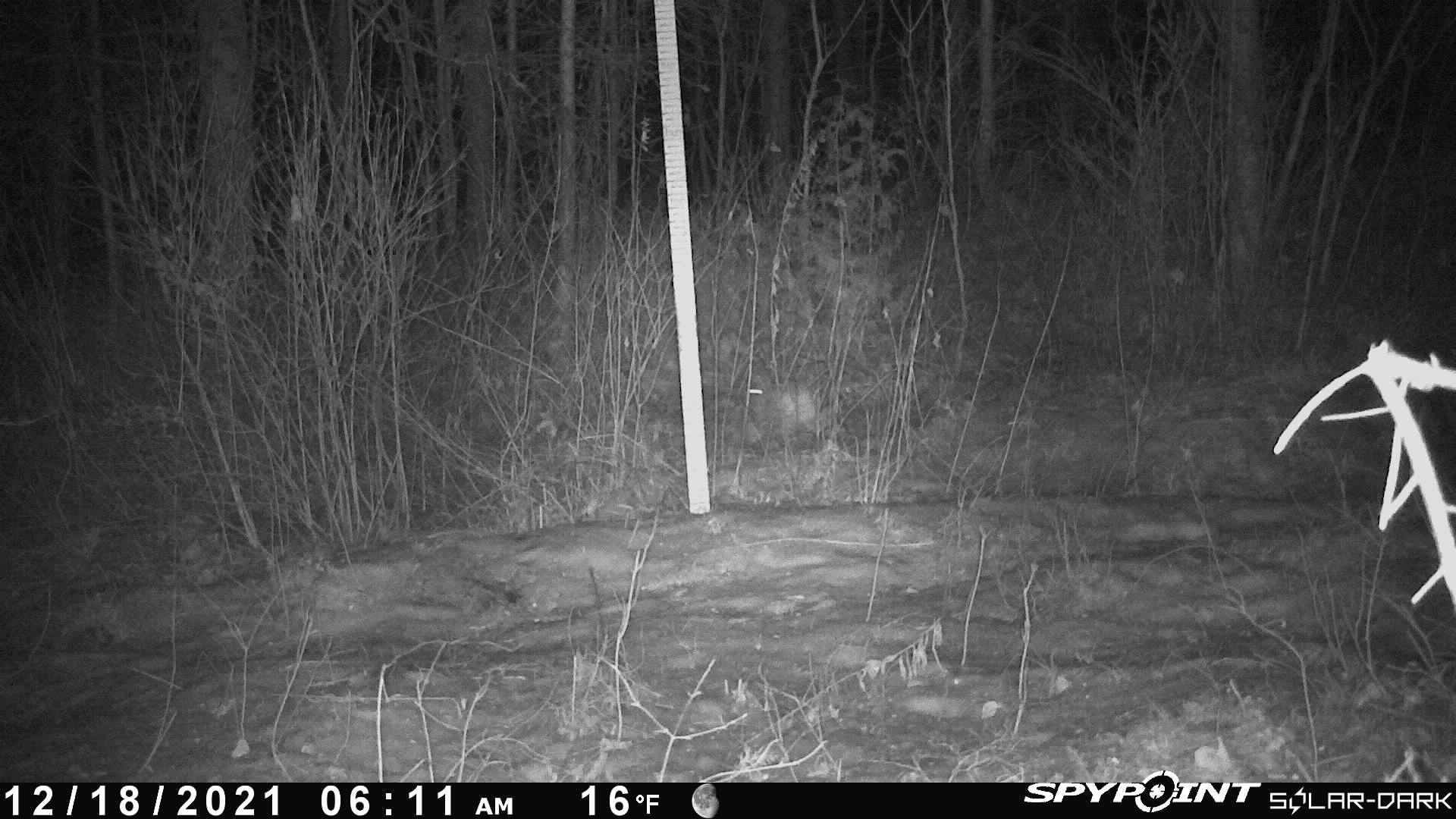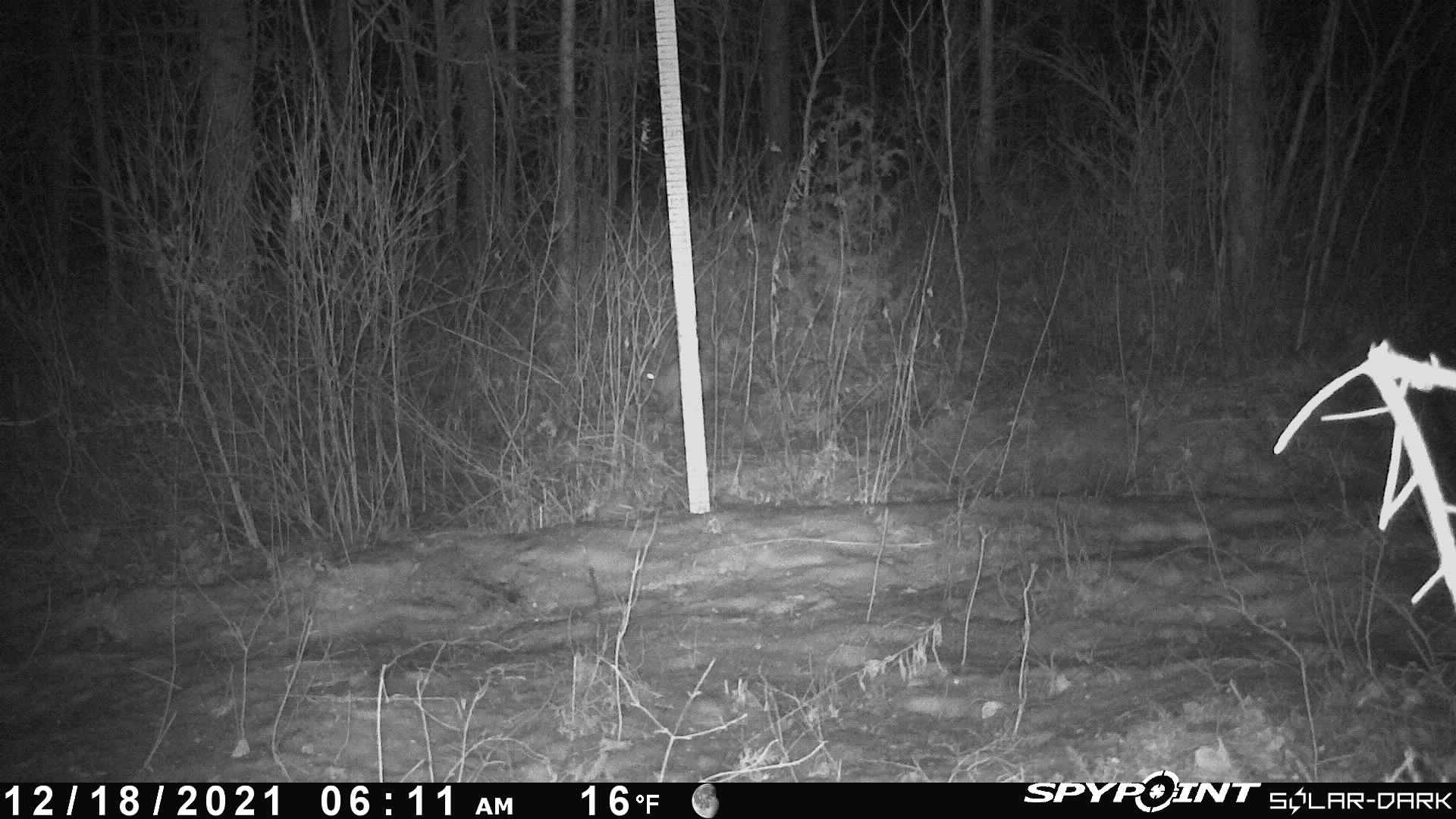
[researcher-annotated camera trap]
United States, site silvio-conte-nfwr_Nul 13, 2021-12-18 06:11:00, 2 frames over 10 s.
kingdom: Animalia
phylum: Chordata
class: Mammalia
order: Lagomorpha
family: Leporidae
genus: Lepus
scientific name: Lepus americanus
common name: snowshoe hare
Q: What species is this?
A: Snowshoe hare (Lepus americanus).